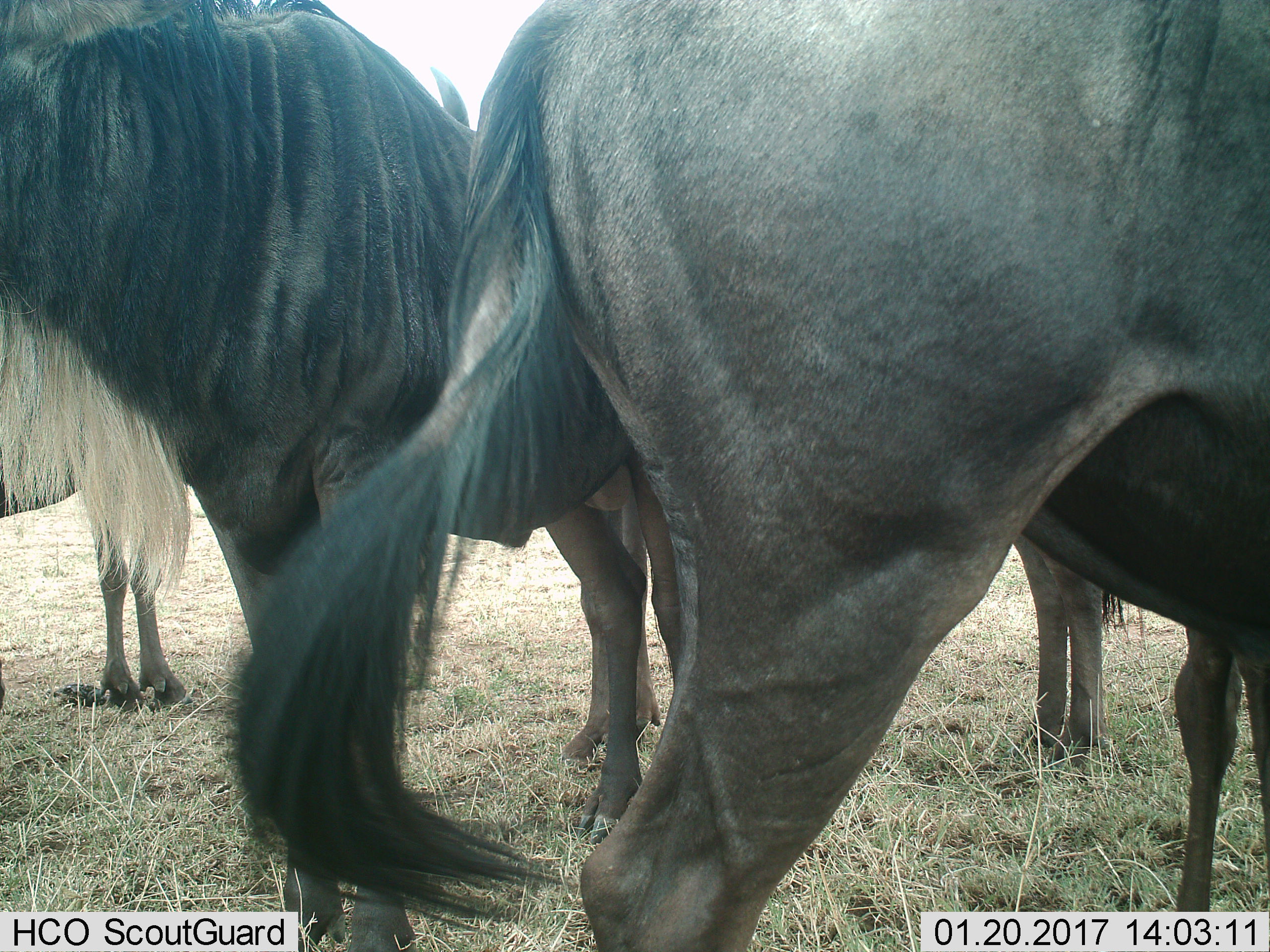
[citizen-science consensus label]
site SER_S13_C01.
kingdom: Animalia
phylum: Chordata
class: Mammalia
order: Artiodactyla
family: Bovidae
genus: Connochaetes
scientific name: Connochaetes taurinus taurinus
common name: blue wildebeest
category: wildebeestblue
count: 5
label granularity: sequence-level